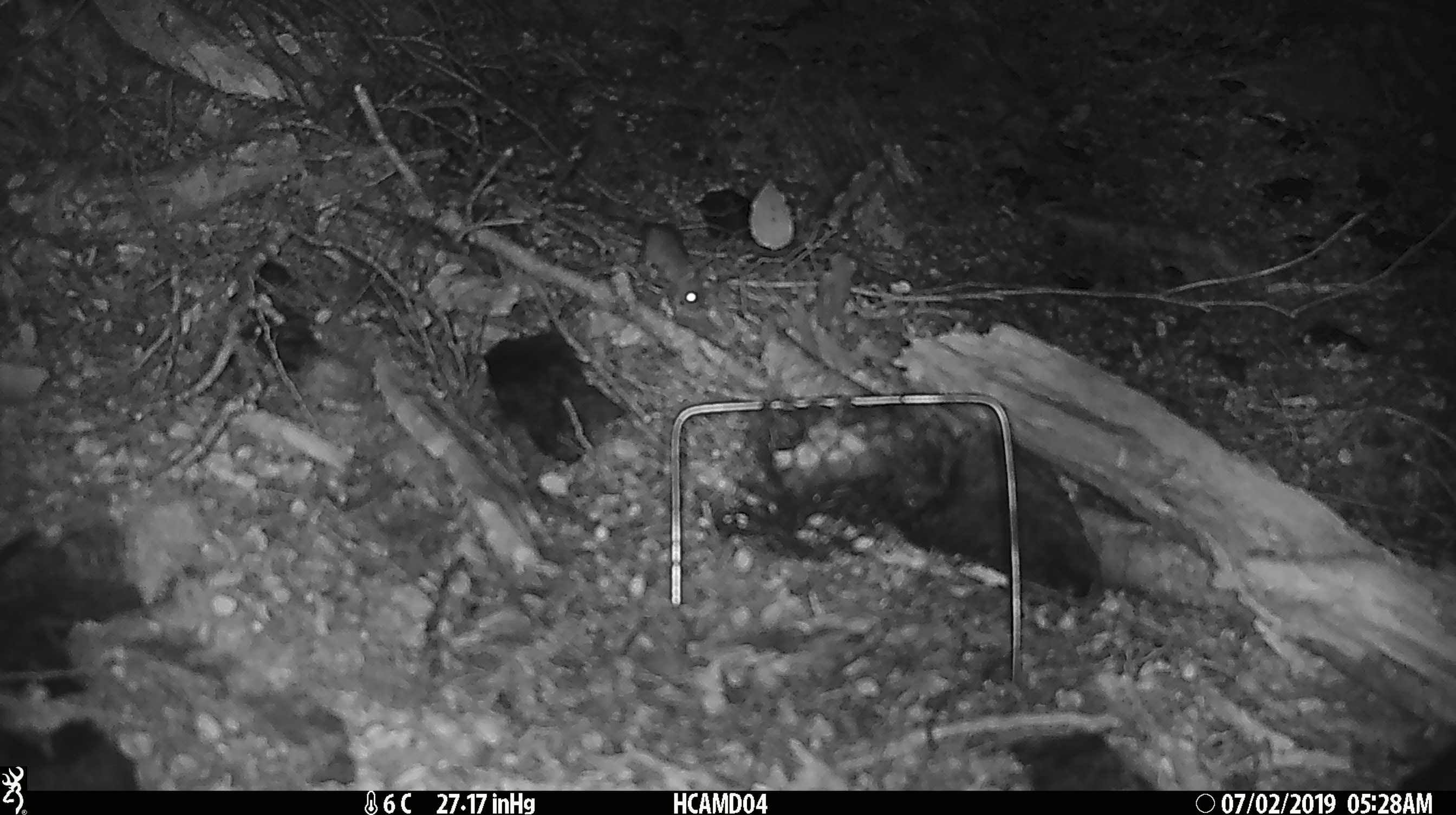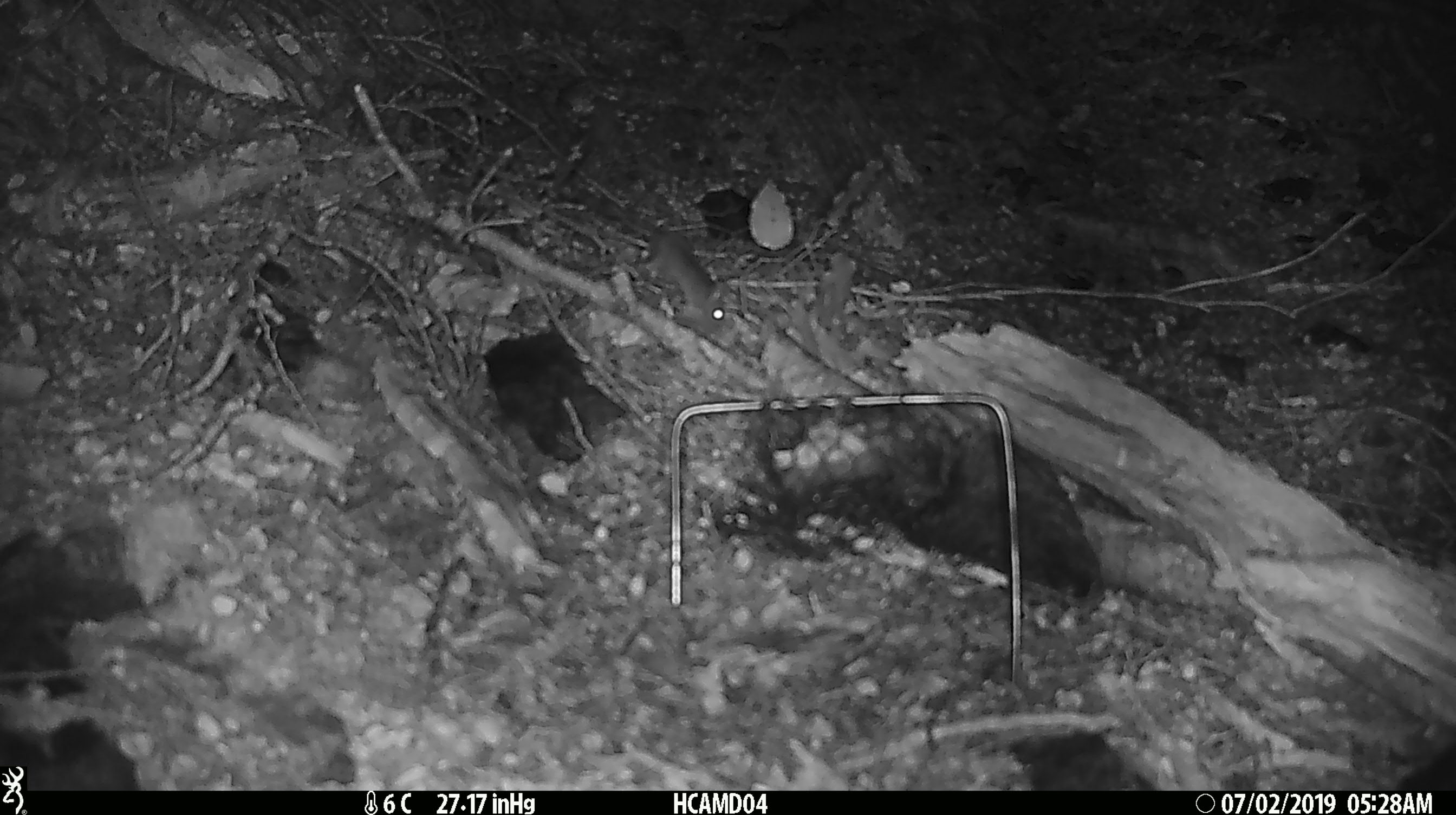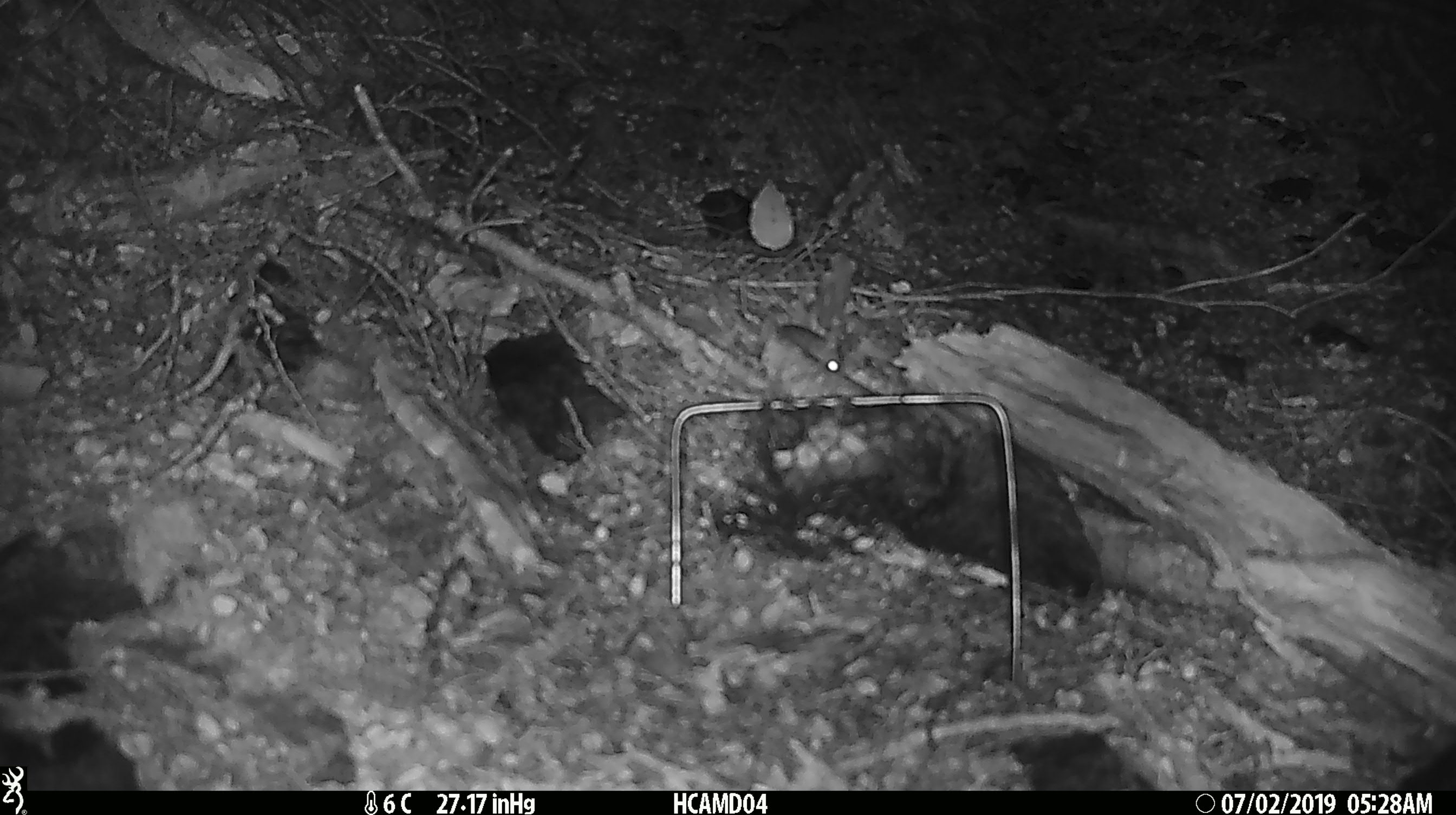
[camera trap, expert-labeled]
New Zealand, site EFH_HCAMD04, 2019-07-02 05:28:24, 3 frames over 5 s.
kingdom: Animalia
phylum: Chordata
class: Mammalia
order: Rodentia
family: Muridae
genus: Mus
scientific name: Mus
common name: mouse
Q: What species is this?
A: Mouse (Mus).